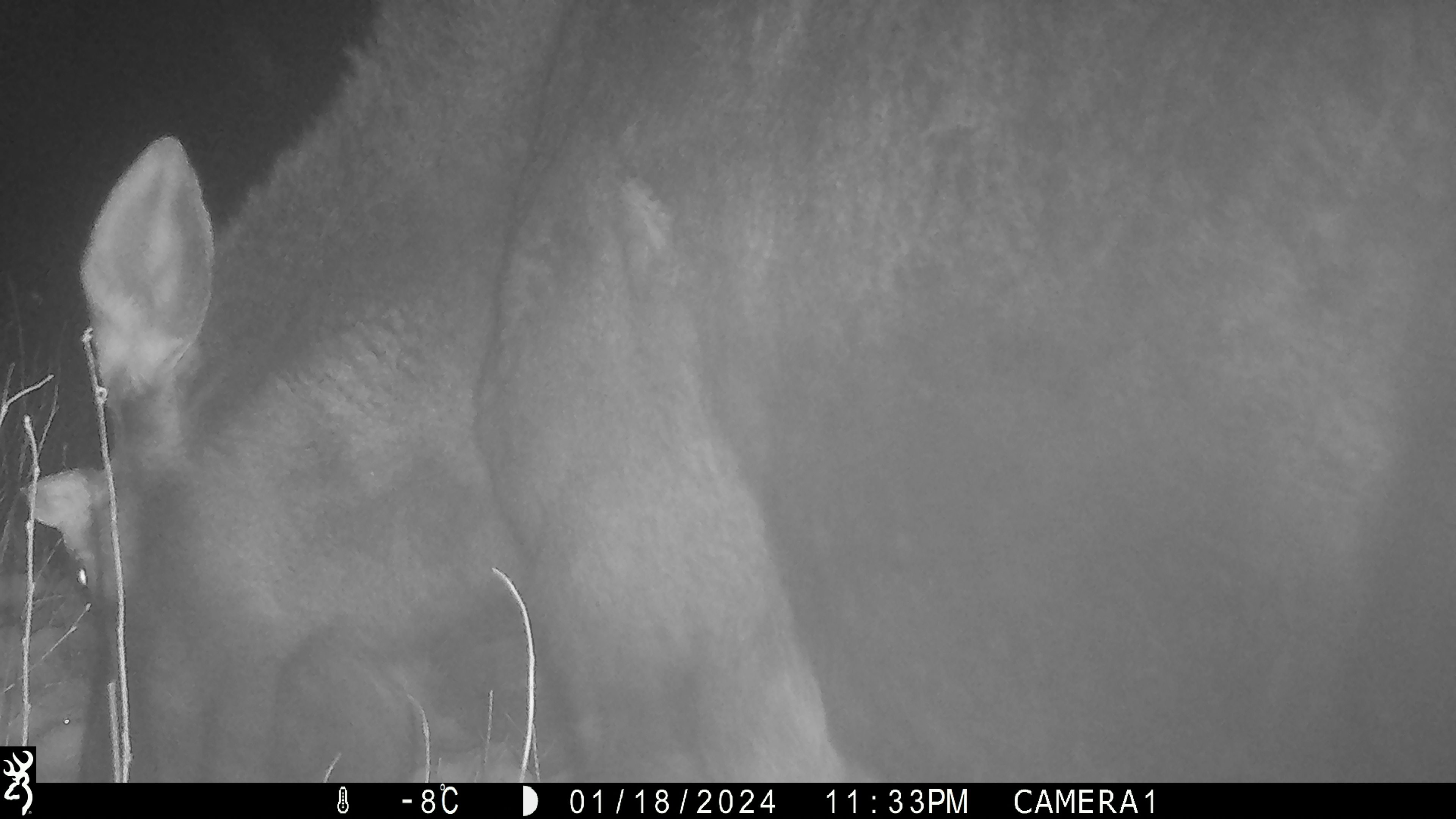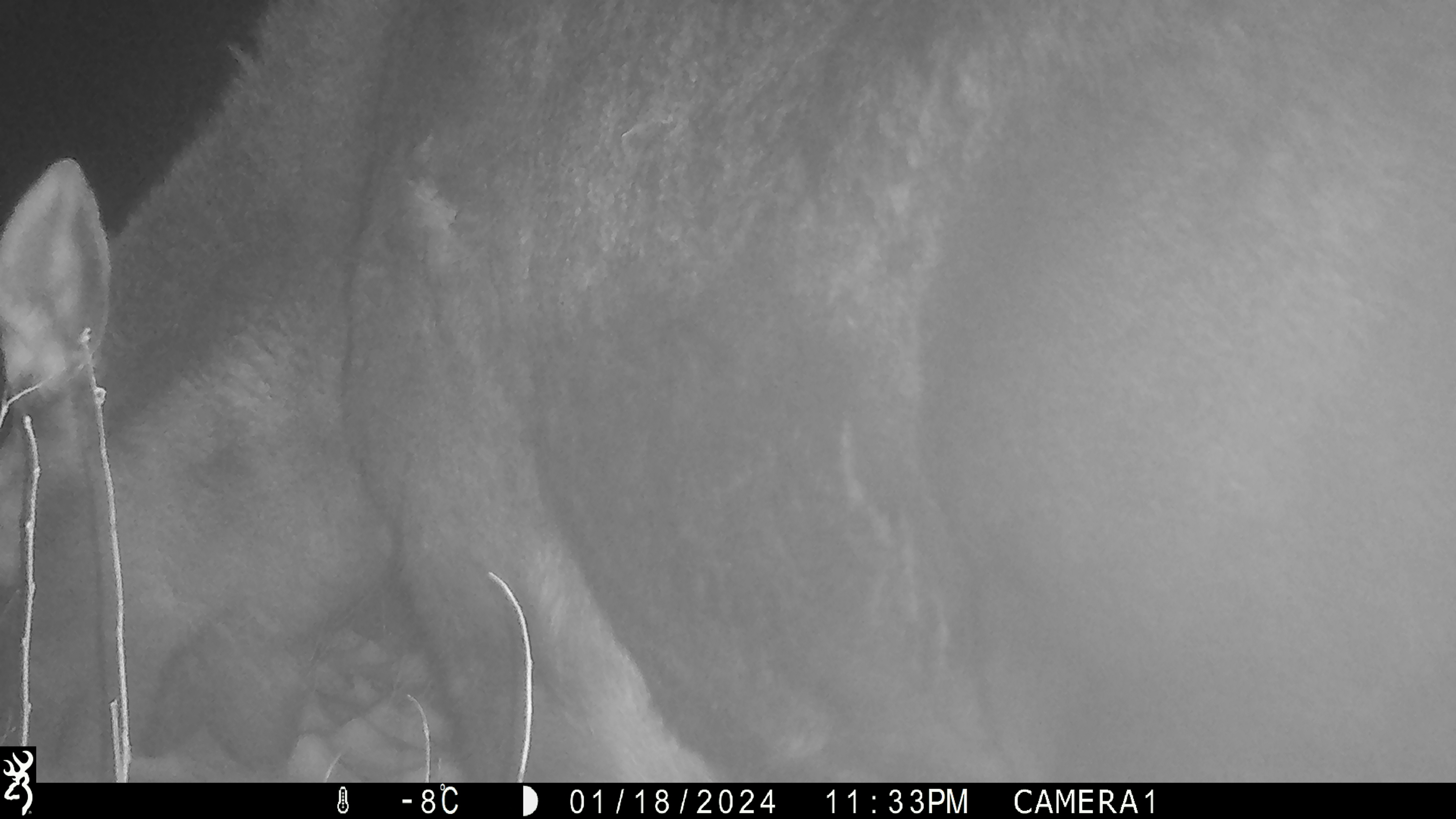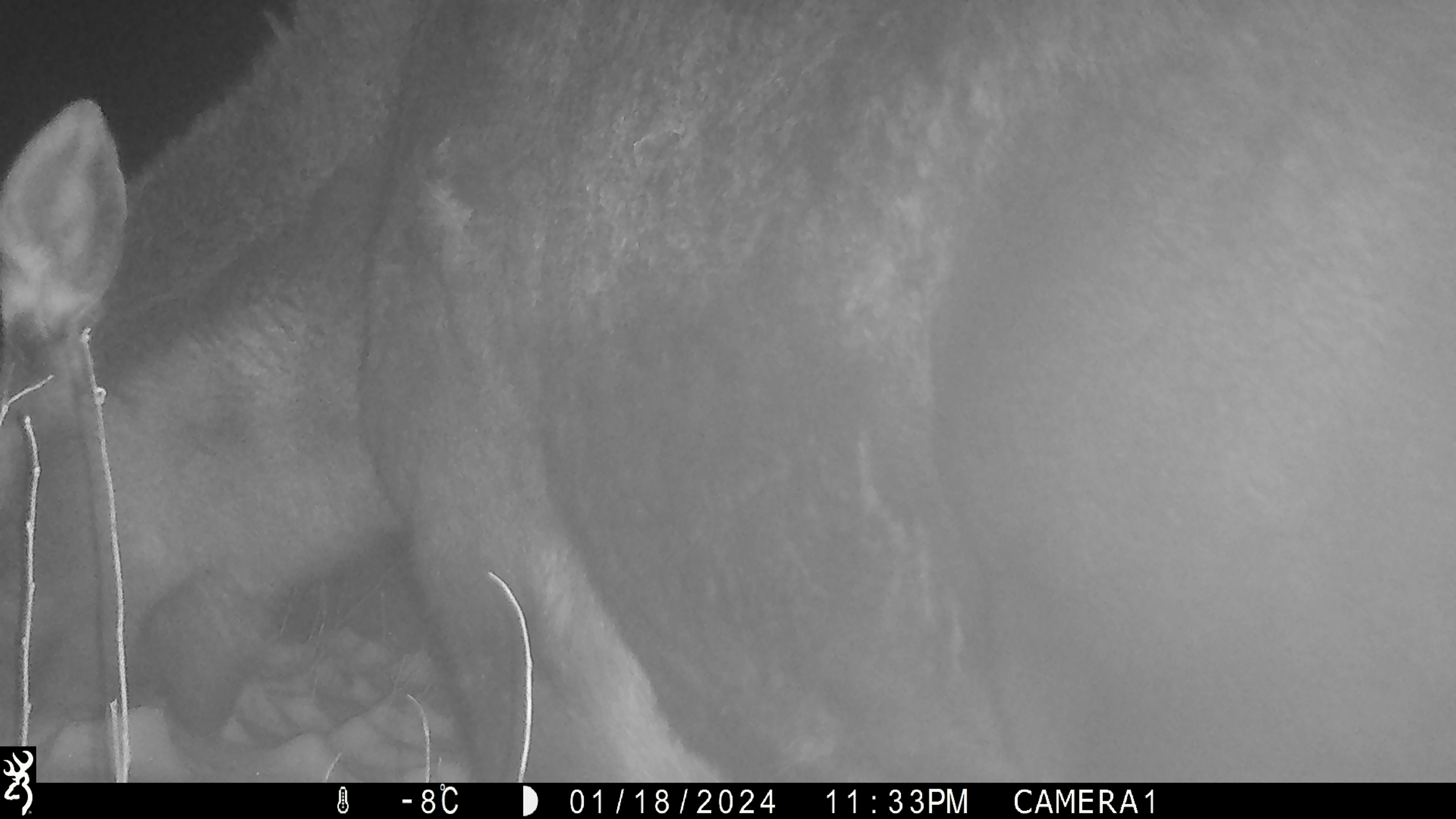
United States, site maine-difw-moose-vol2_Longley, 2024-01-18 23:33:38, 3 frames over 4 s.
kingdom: Animalia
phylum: Chordata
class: Mammalia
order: Artiodactyla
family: Cervidae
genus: Alces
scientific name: Alces alces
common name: moose